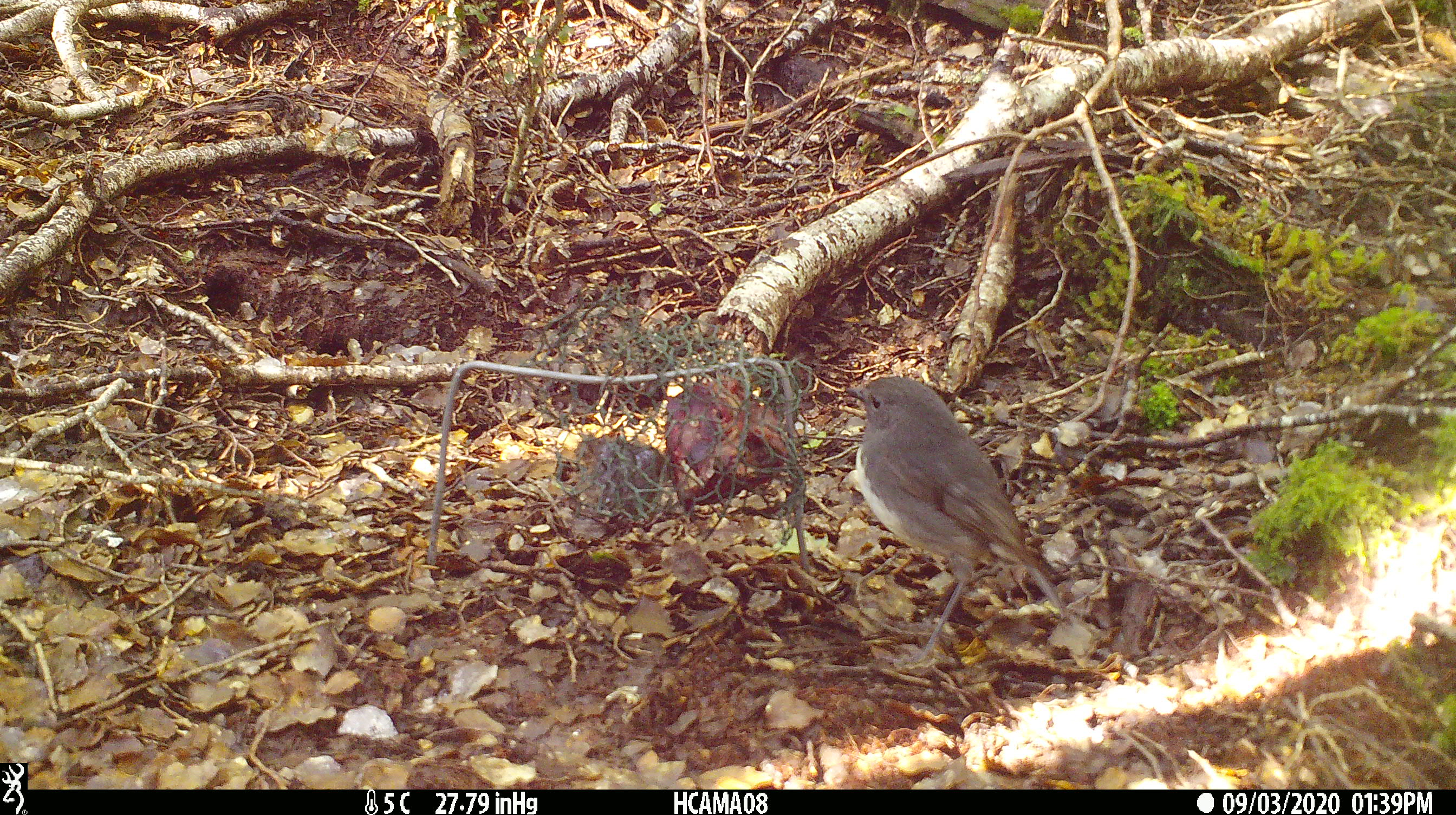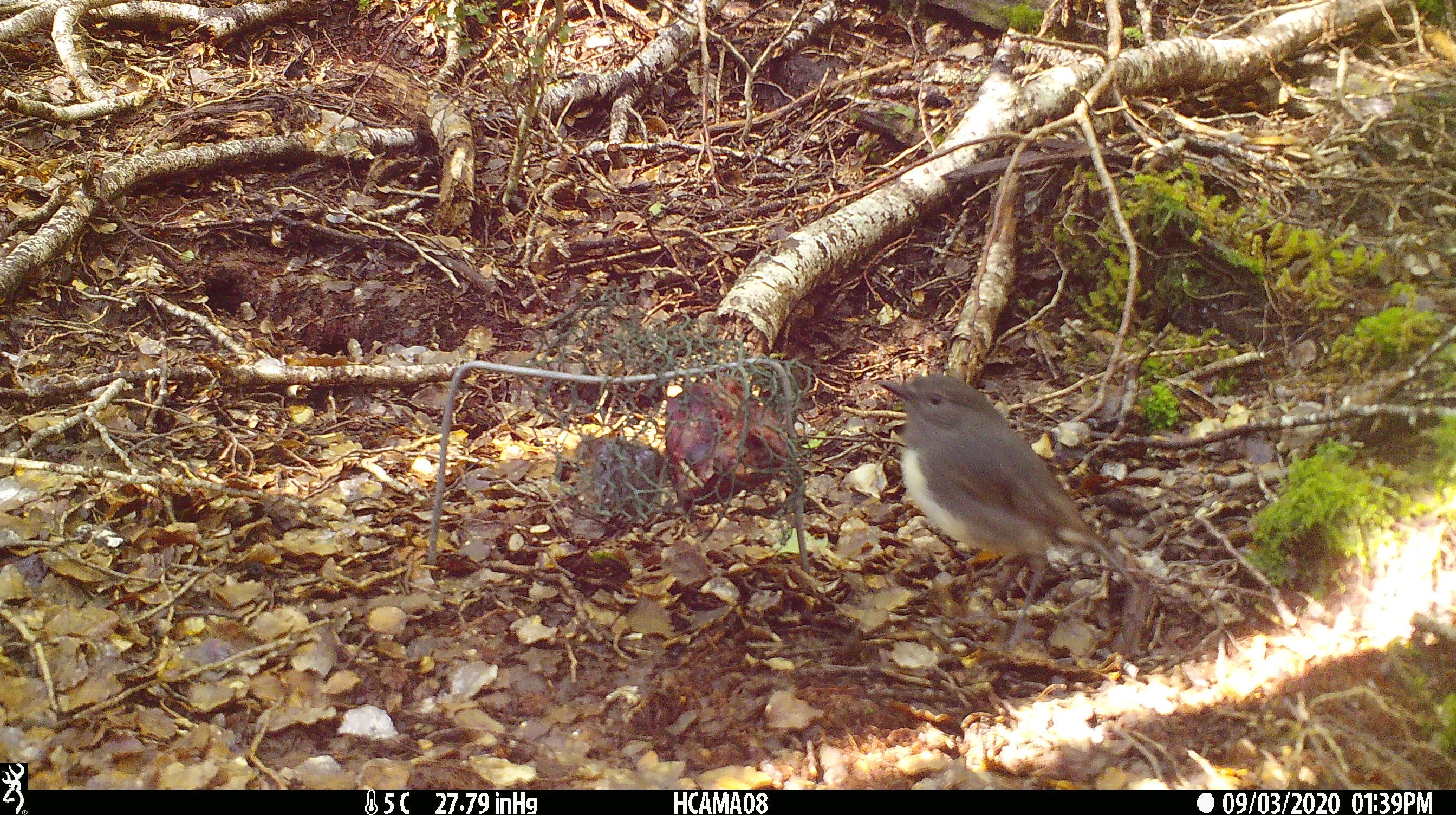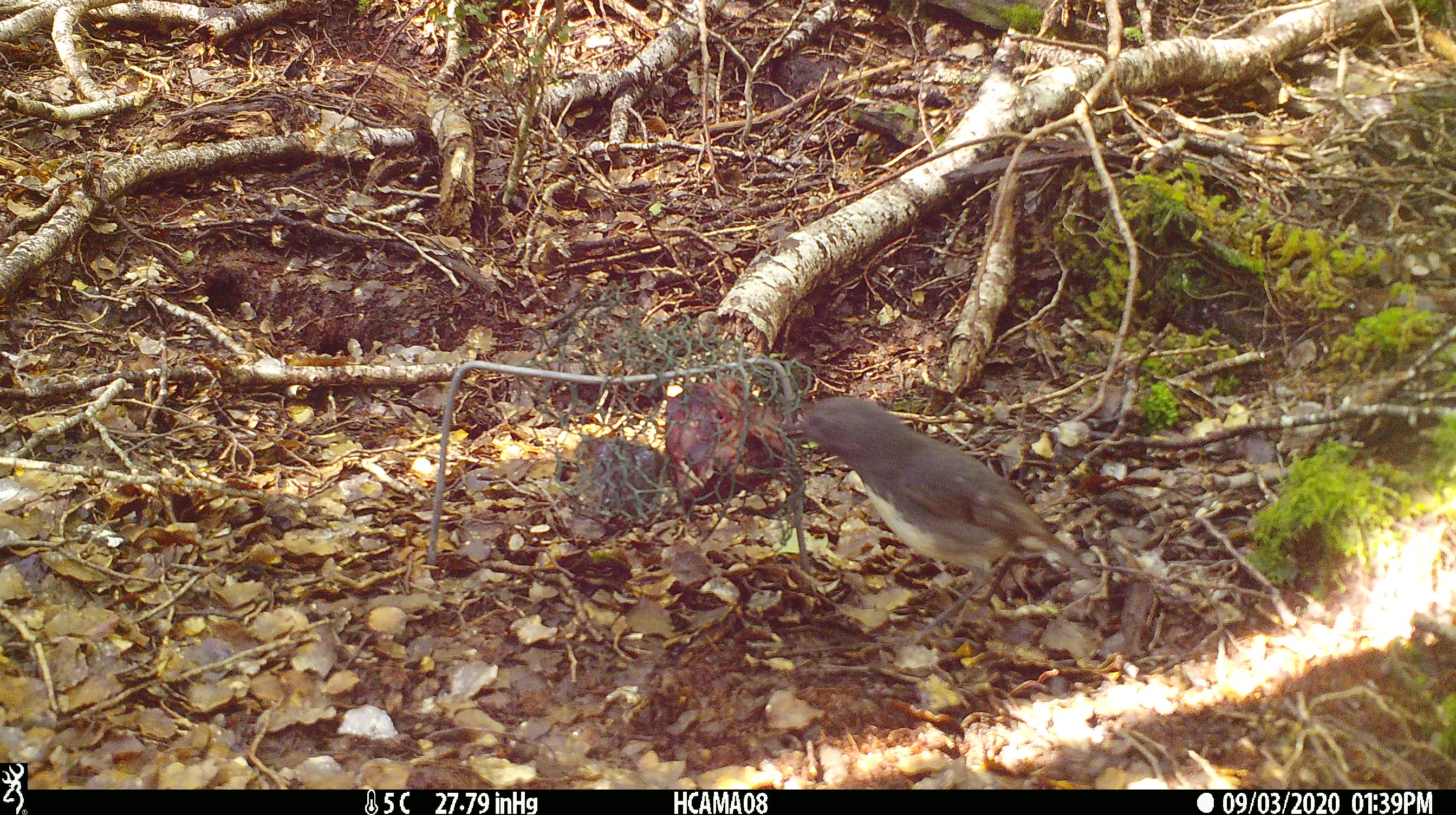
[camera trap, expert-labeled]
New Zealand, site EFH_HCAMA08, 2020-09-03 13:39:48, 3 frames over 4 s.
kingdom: Animalia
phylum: Chordata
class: Aves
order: Passeriformes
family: Petroicidae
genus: Petroica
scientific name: Petroica australis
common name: new zealand robin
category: robin